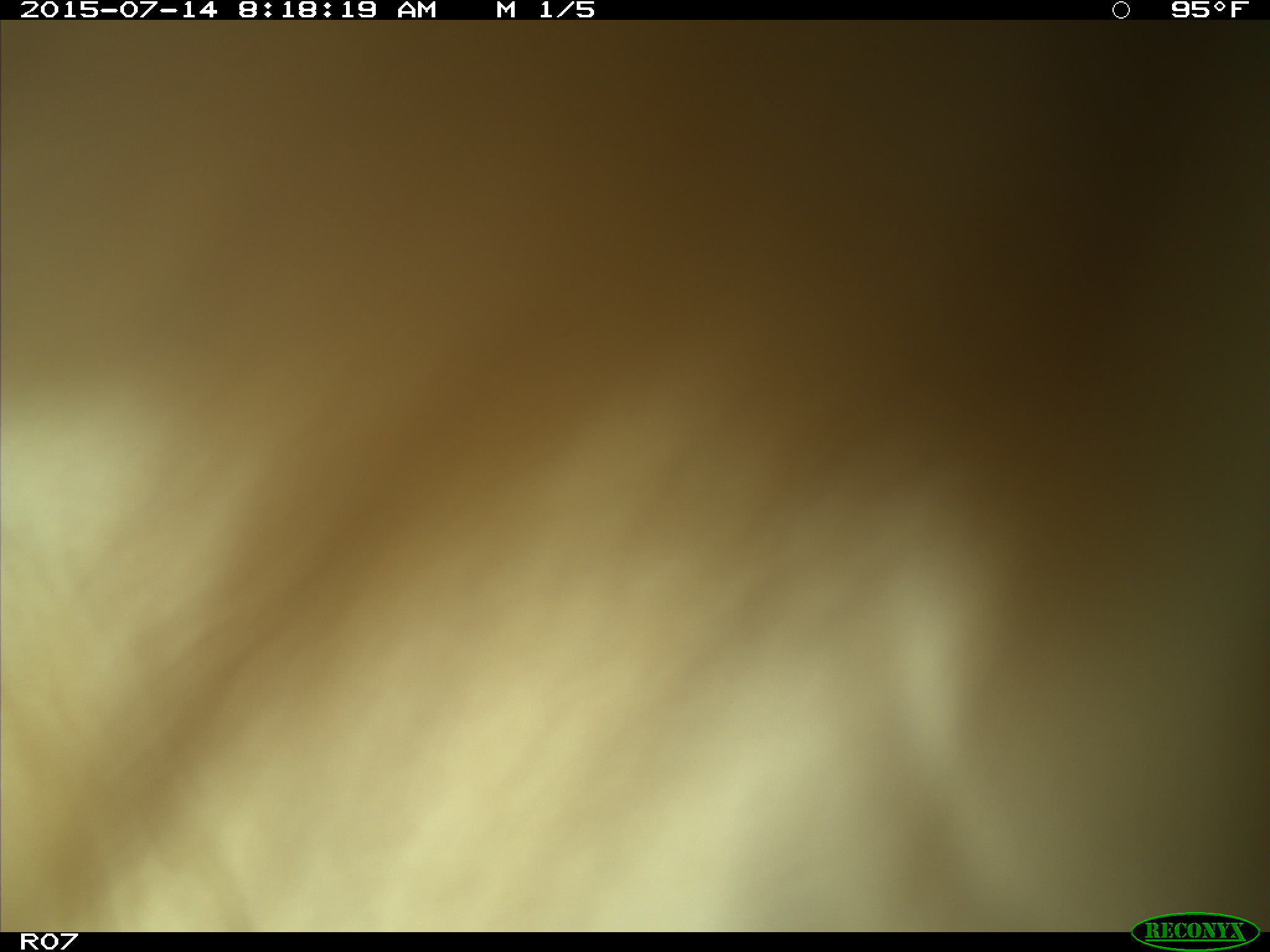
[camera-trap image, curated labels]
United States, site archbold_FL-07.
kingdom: Animalia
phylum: Chordata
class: Mammalia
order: Artiodactyla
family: Bovidae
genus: Bos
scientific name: Bos taurus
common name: domestic cow